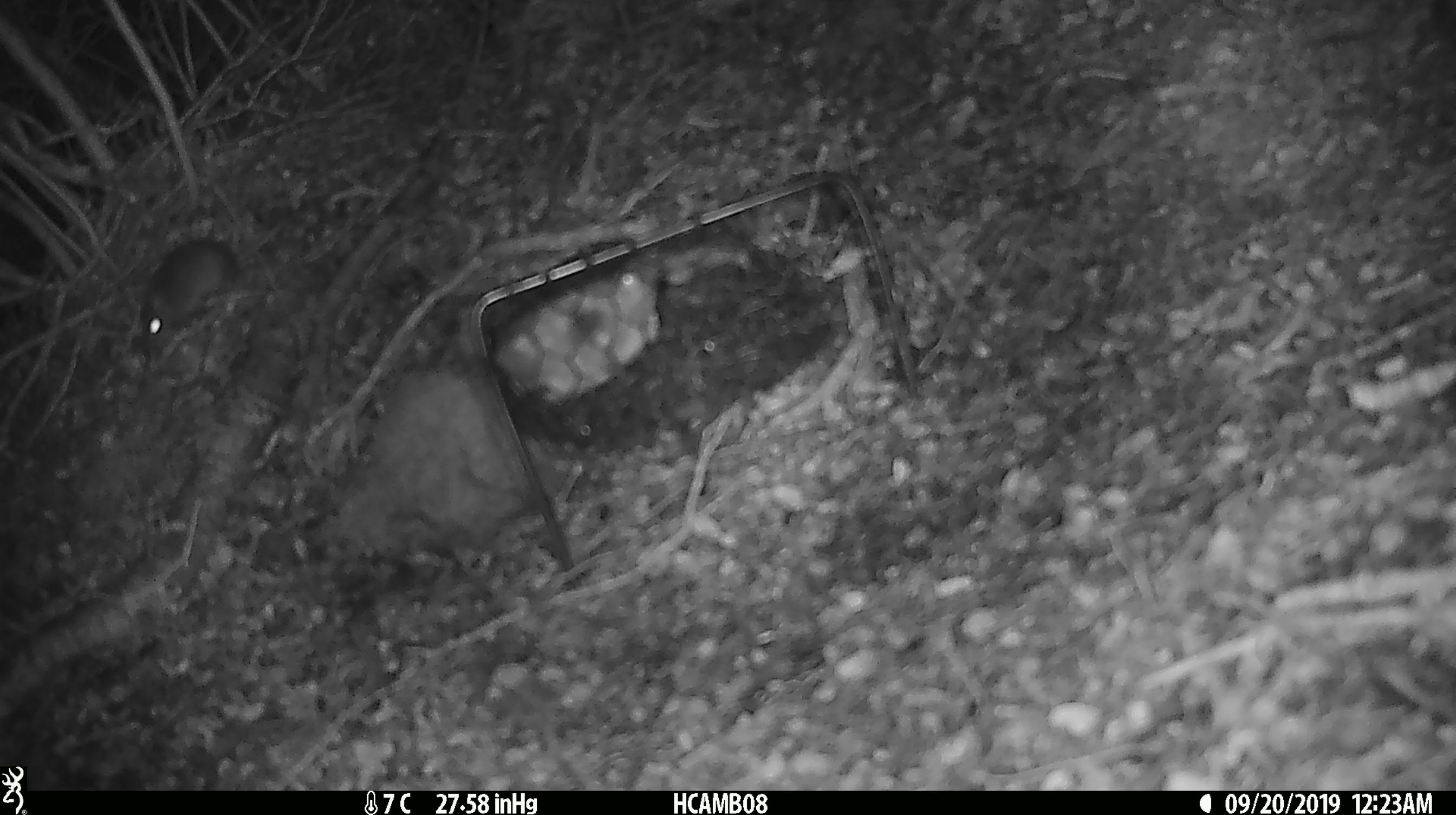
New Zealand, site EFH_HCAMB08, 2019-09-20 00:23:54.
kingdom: Animalia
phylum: Chordata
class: Mammalia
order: Rodentia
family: Muridae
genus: Mus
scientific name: Mus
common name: mouse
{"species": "mouse (Mus)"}